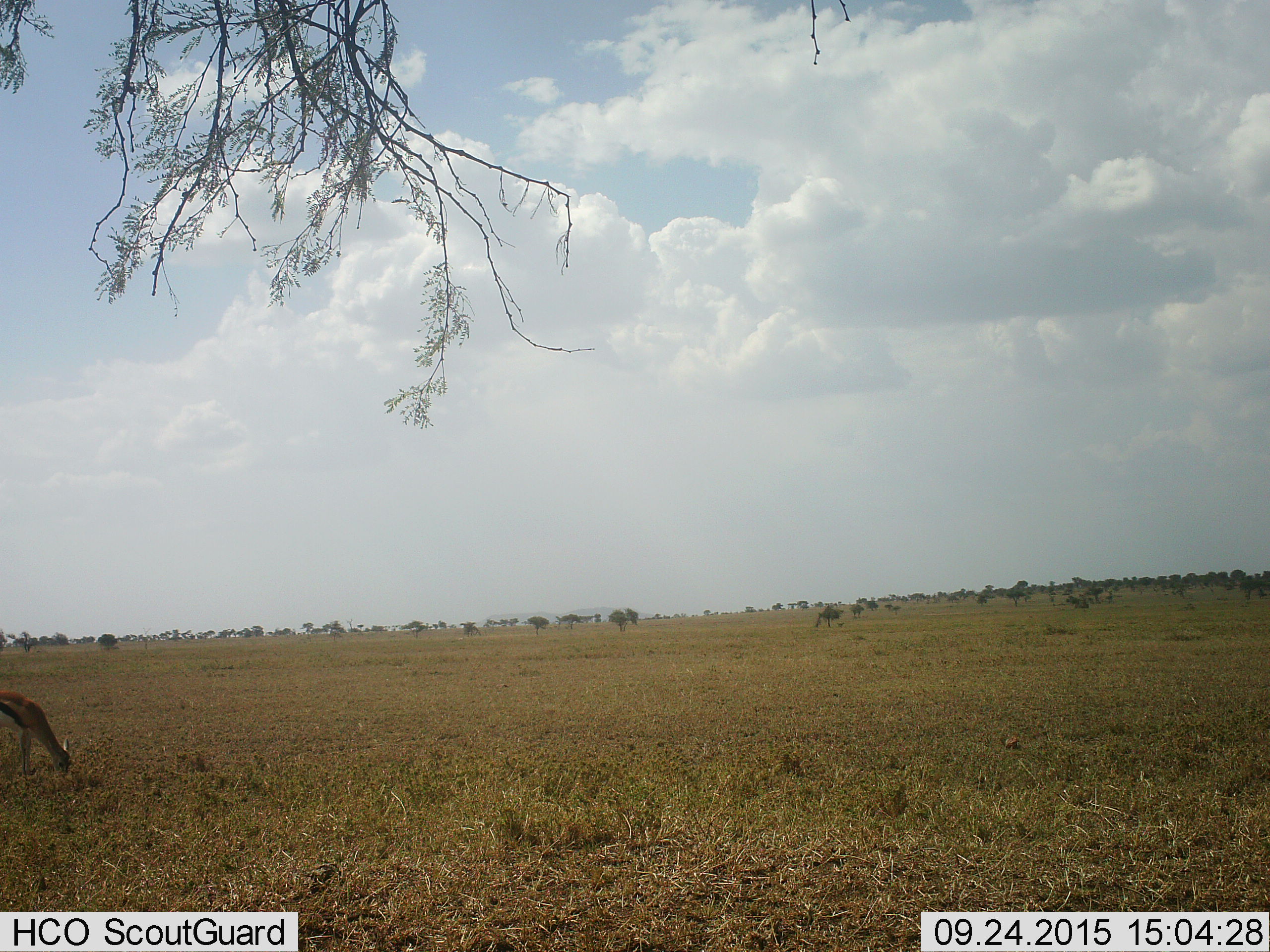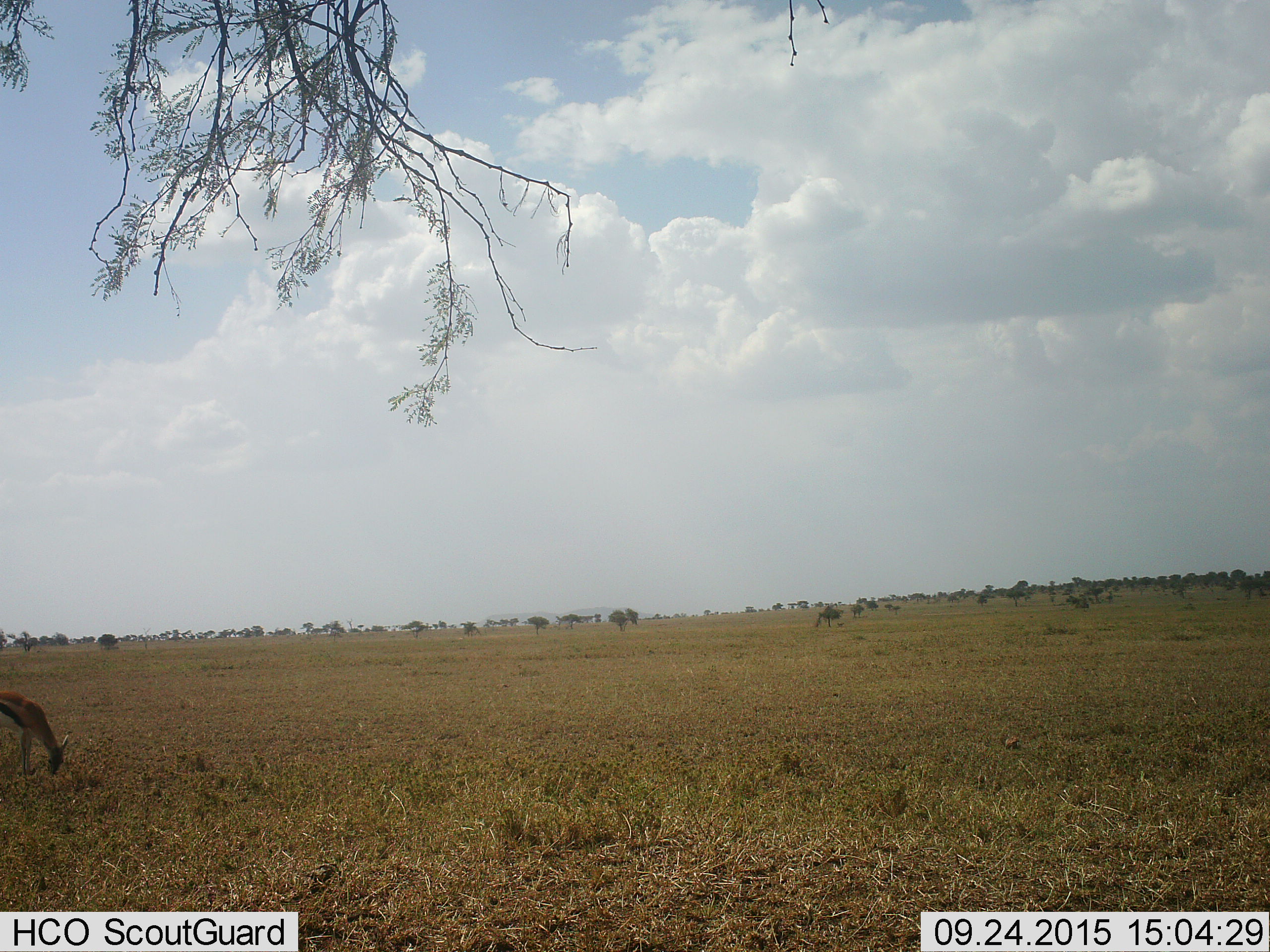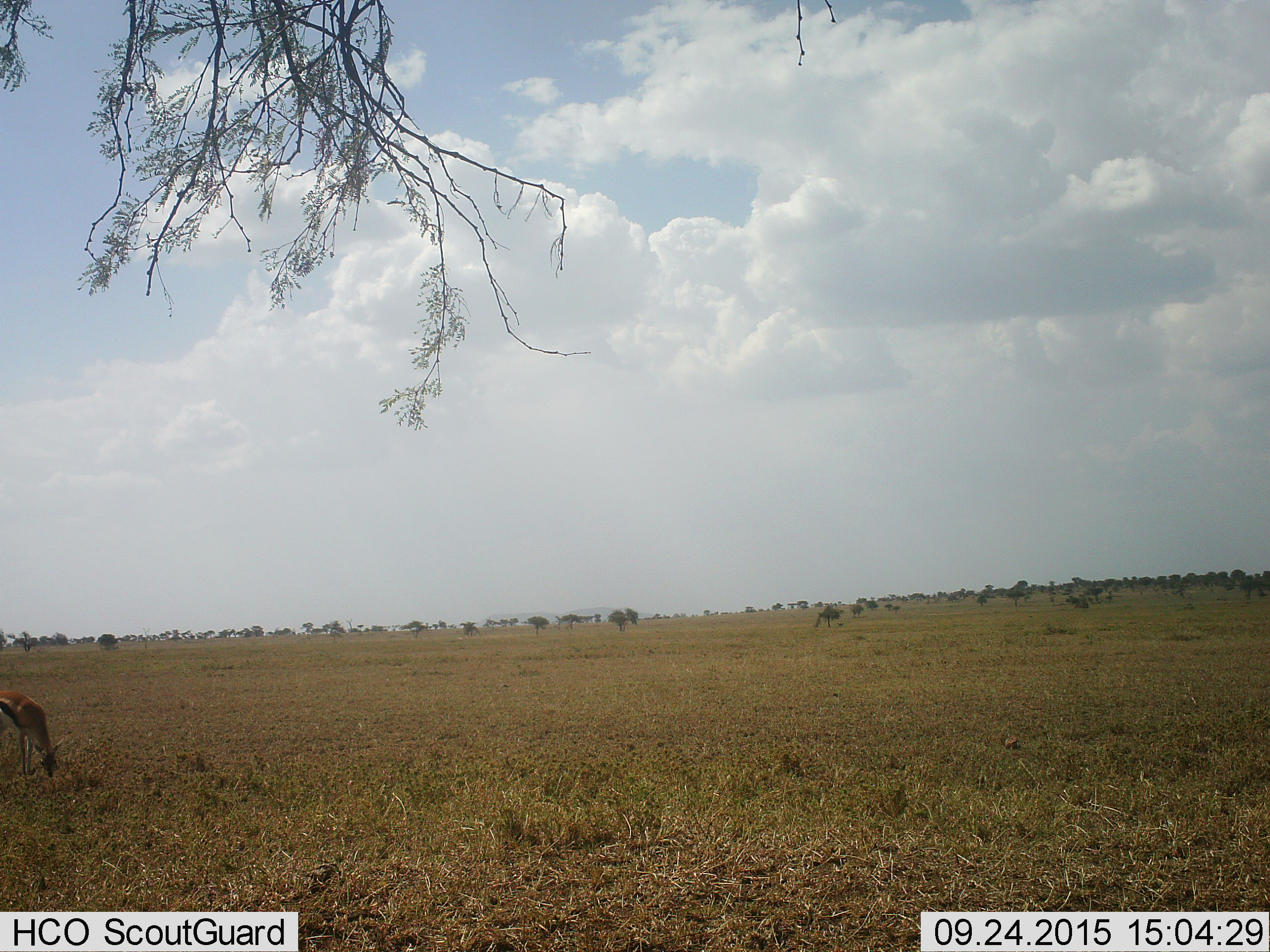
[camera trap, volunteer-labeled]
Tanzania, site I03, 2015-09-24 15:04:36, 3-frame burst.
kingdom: Animalia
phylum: Chordata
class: Mammalia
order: Artiodactyla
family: Bovidae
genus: Eudorcas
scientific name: Eudorcas thomsonii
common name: thomson's gazelle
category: gazellethomsons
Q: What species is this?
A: Gazellethomsons (thomson's gazelle) (Eudorcas thomsonii).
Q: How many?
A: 1.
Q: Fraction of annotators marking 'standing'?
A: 0%.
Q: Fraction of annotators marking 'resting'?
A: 0%.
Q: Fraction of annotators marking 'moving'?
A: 0%.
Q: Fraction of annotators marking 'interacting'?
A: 0%.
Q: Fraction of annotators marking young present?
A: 0%.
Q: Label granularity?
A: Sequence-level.